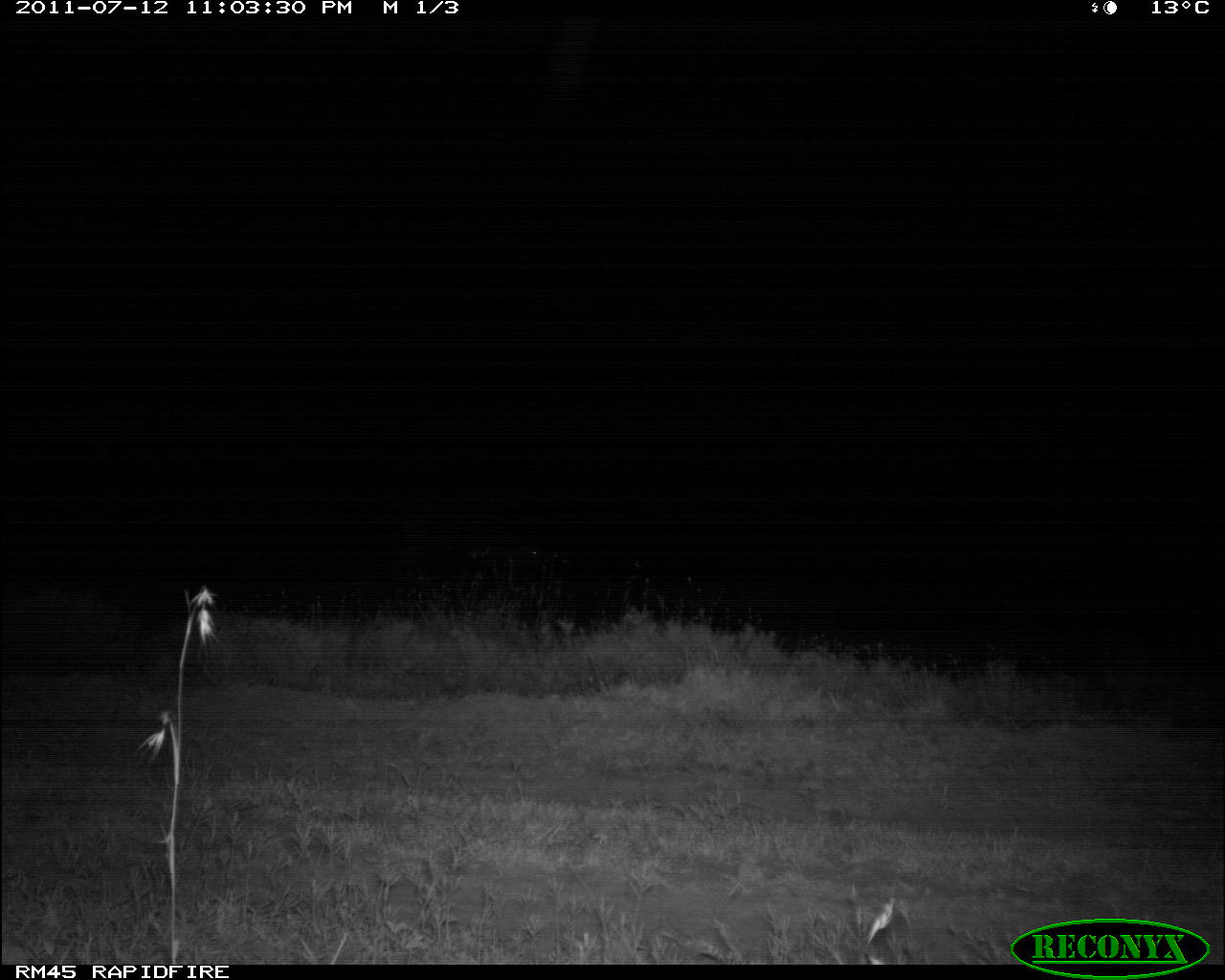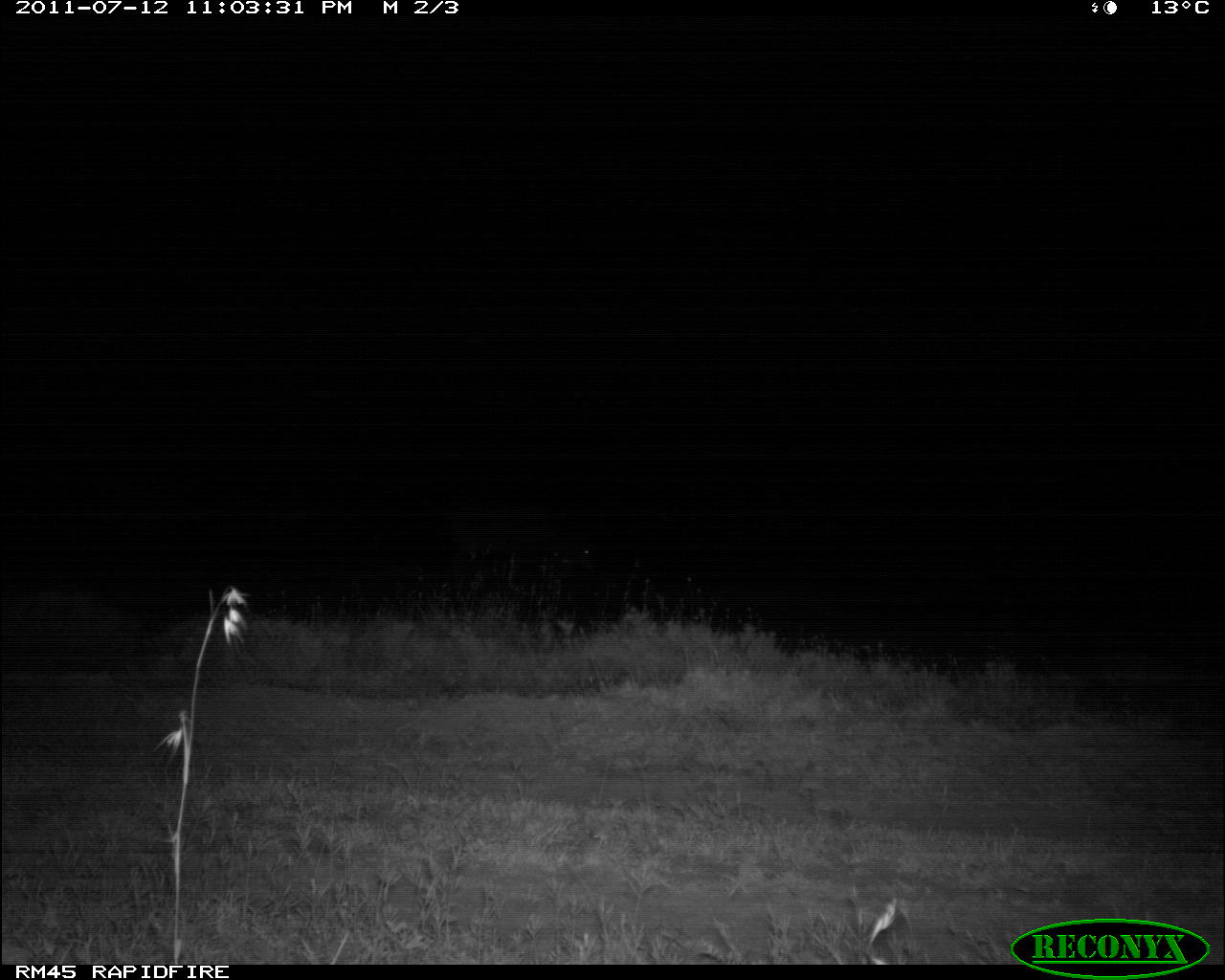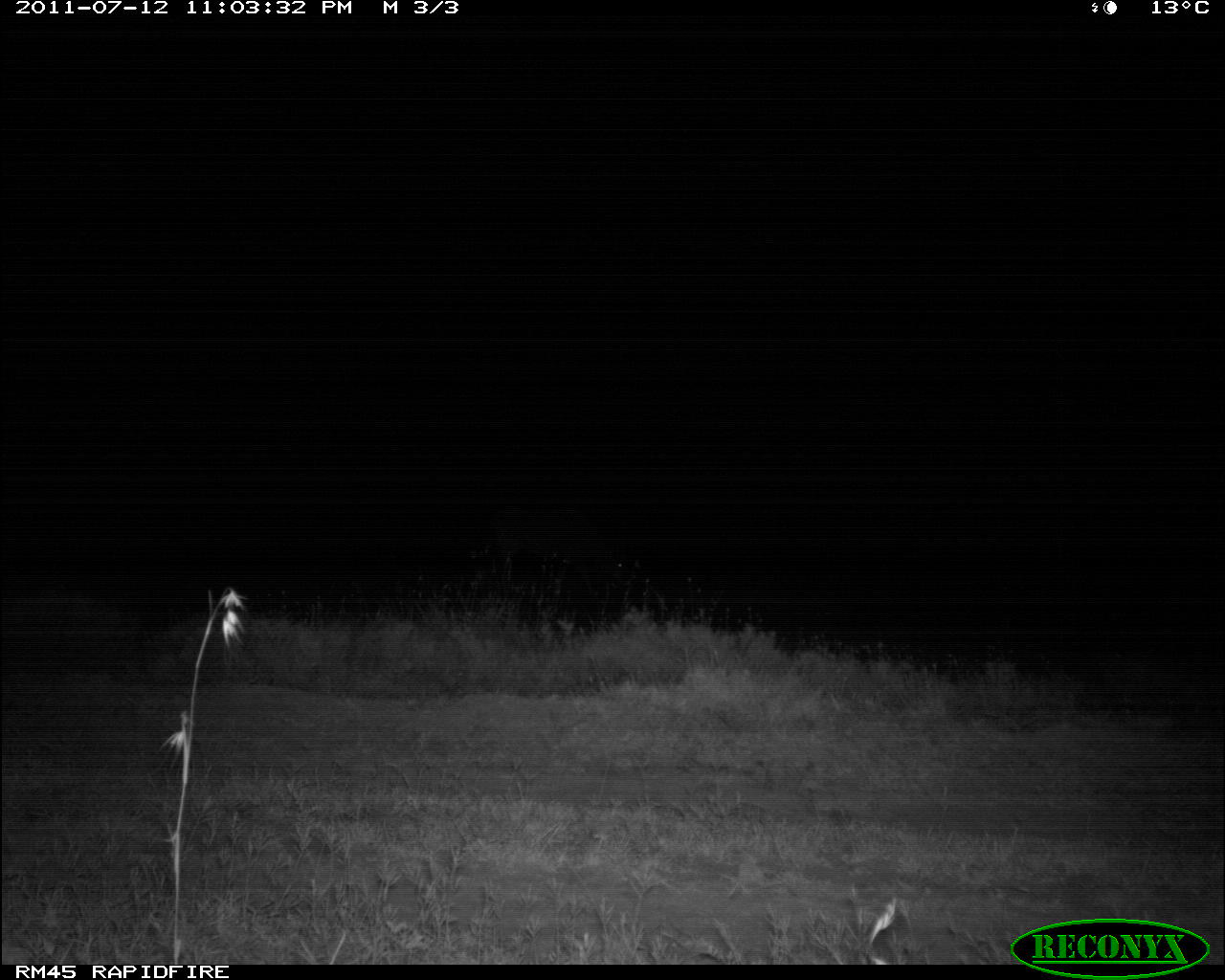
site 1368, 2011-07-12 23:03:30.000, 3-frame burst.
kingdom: Animalia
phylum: Chordata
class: Mammalia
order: Artiodactyla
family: Bovidae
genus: Tragelaphus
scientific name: Tragelaphus oryx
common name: eland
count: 1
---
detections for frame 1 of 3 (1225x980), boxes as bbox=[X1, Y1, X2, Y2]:
tragelaphus oryx: bbox=[397, 491, 544, 616]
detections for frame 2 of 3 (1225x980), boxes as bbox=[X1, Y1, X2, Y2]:
tragelaphus oryx: bbox=[447, 507, 596, 618]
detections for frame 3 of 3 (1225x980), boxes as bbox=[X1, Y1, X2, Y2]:
tragelaphus oryx: bbox=[466, 506, 627, 602]